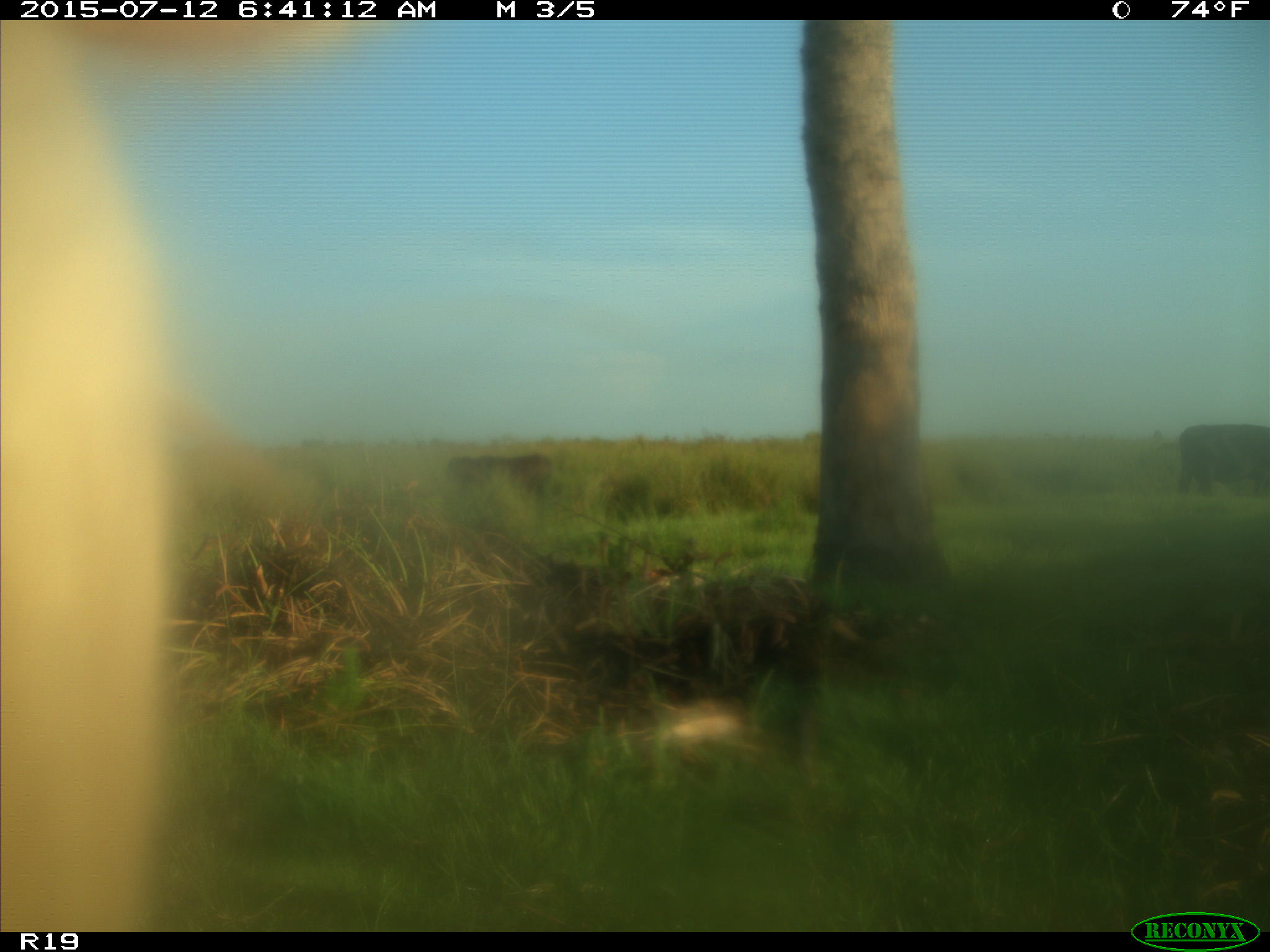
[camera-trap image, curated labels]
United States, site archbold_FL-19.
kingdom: Animalia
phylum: Chordata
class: Mammalia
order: Artiodactyla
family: Bovidae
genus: Bos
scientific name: Bos taurus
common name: domestic cow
Bos taurus (domestic cow).